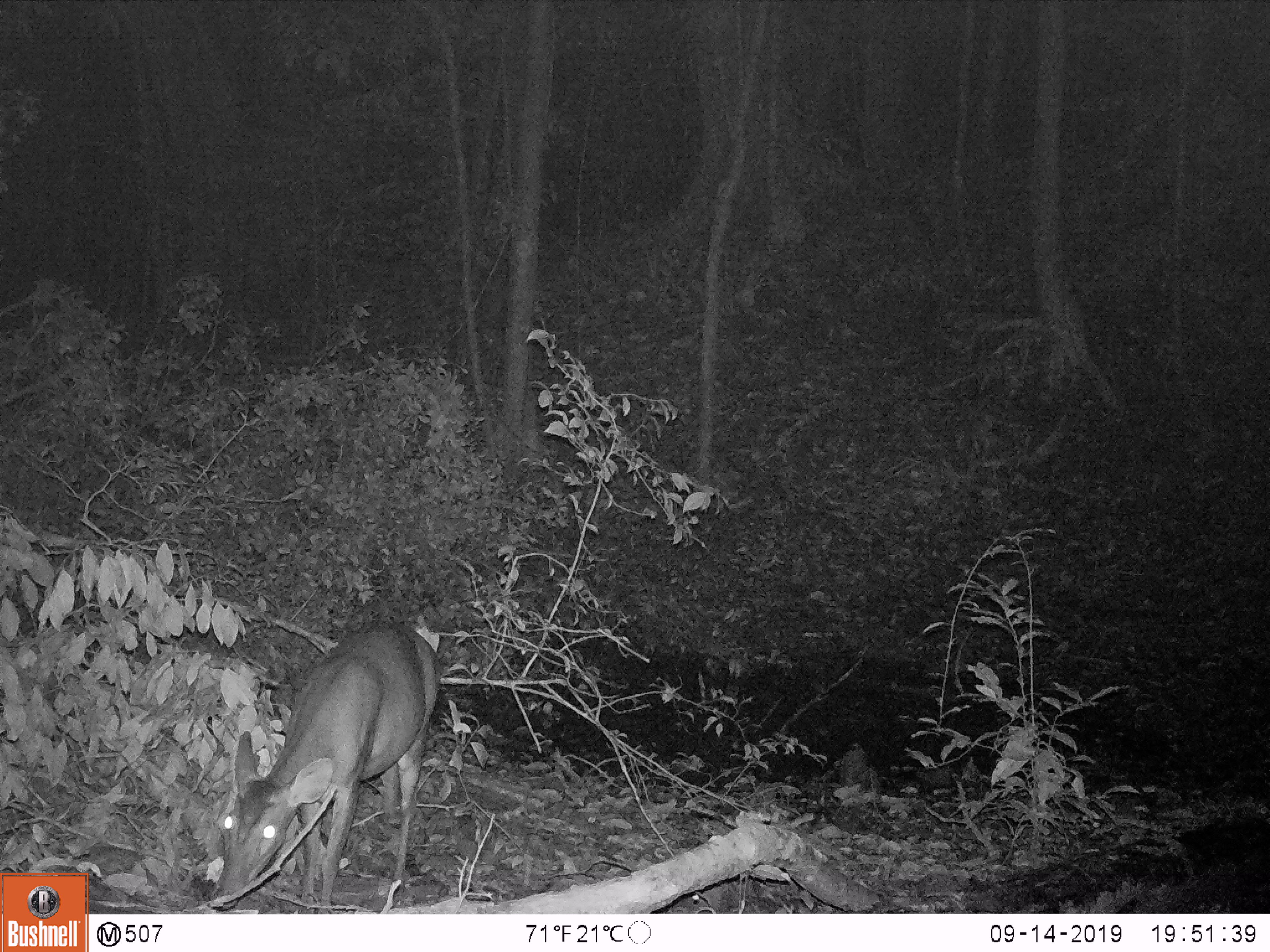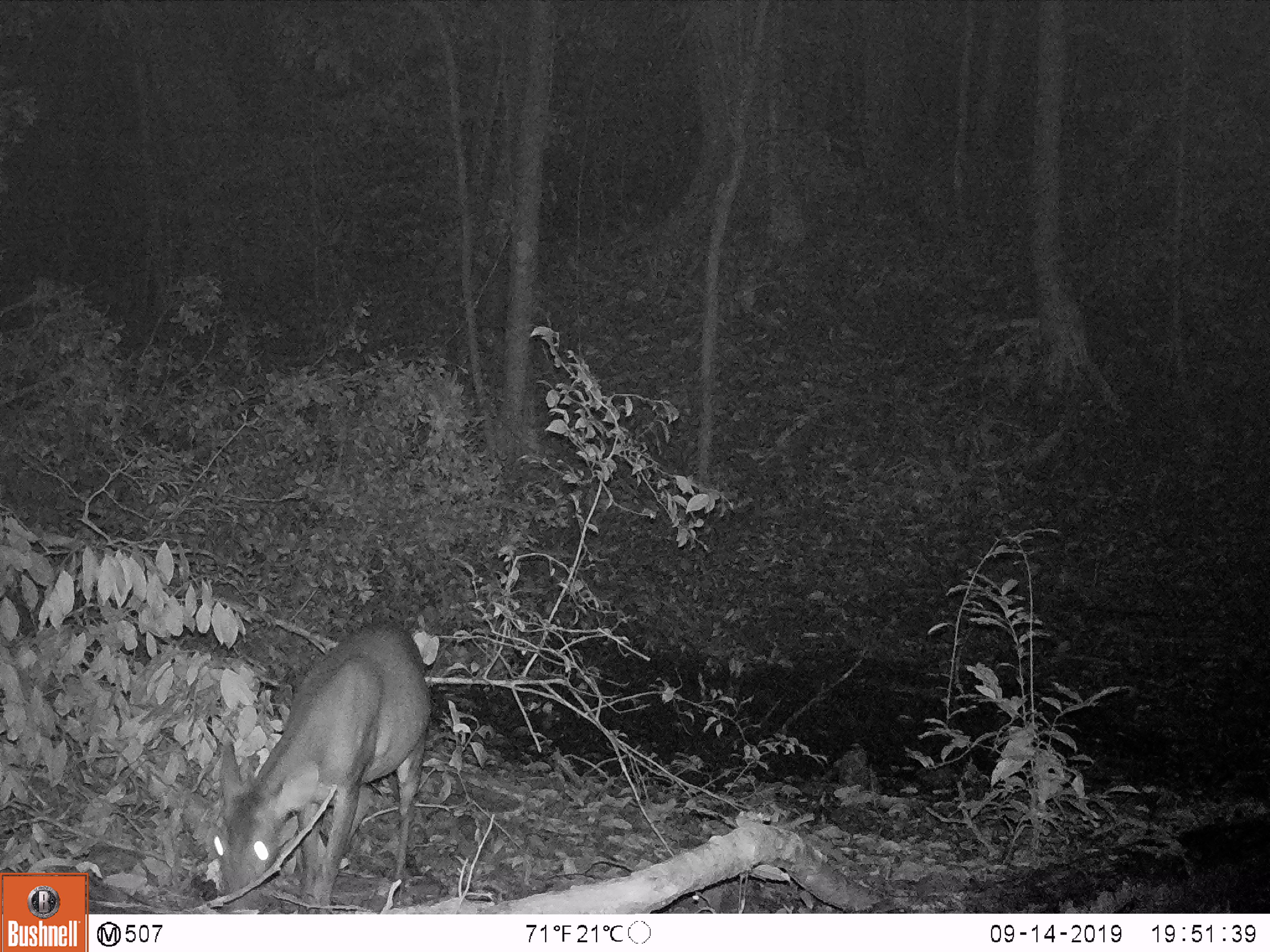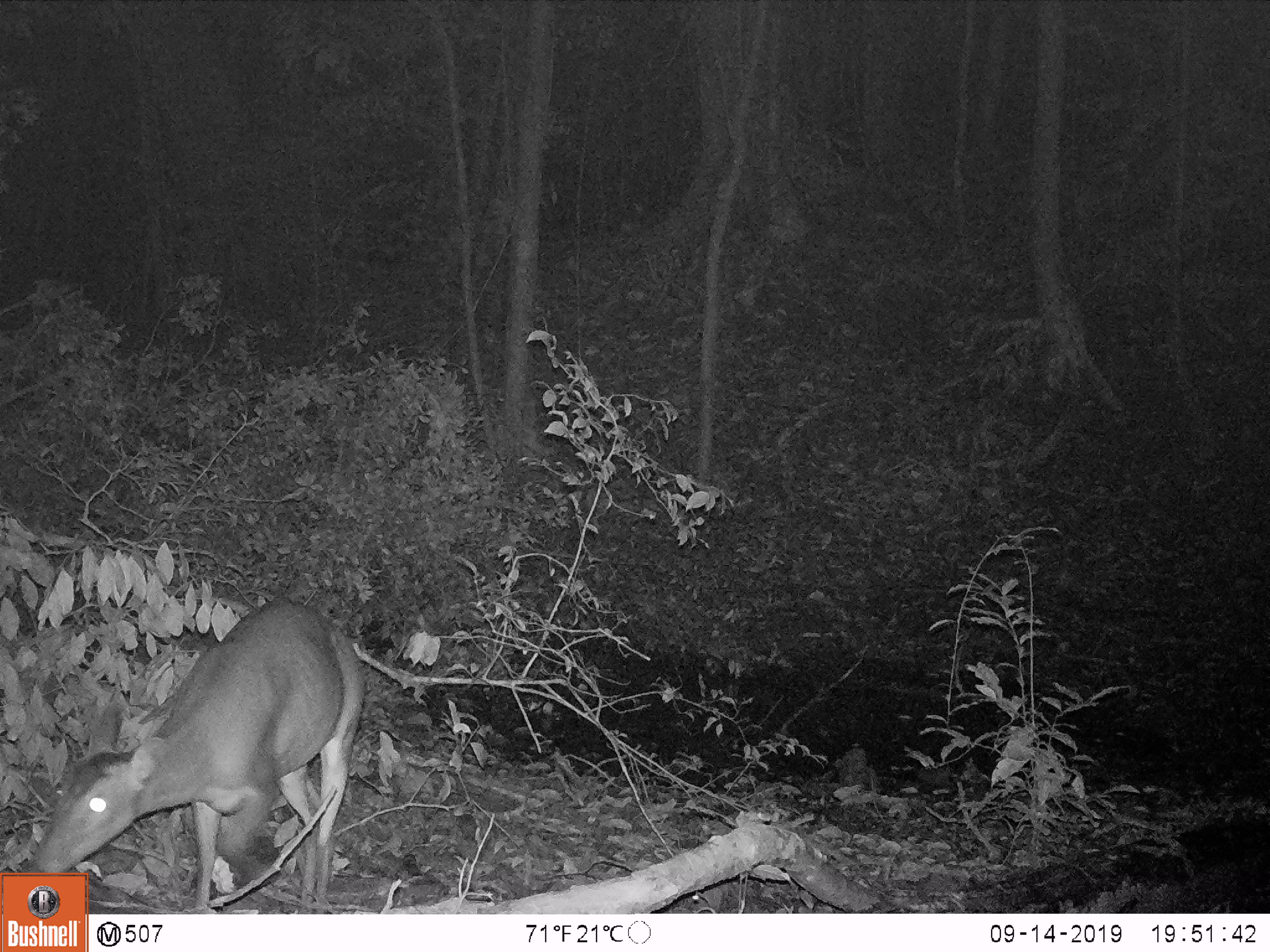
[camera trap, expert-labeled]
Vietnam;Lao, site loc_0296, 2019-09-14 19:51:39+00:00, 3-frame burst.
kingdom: Animalia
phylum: Chordata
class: Mammalia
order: Artiodactyla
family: Cervidae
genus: Muntiacus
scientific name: Muntiacus vuquangensis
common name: large-antlered muntjac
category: large antlered muntjac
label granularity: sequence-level